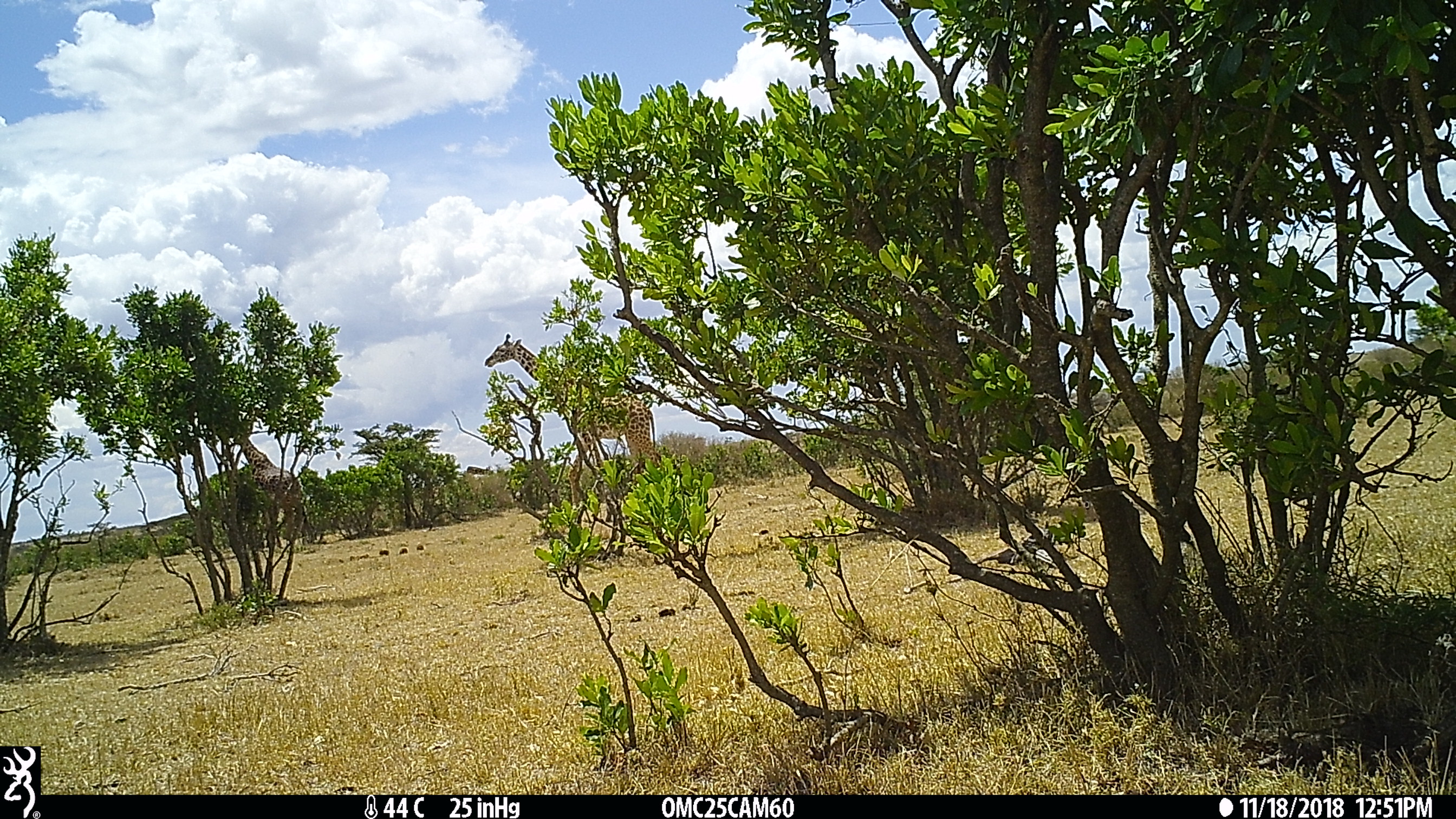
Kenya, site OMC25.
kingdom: Animalia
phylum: Chordata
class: Mammalia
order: Artiodactyla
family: Giraffidae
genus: Giraffa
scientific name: Giraffa camelopardalis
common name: northern giraffe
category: giraffe